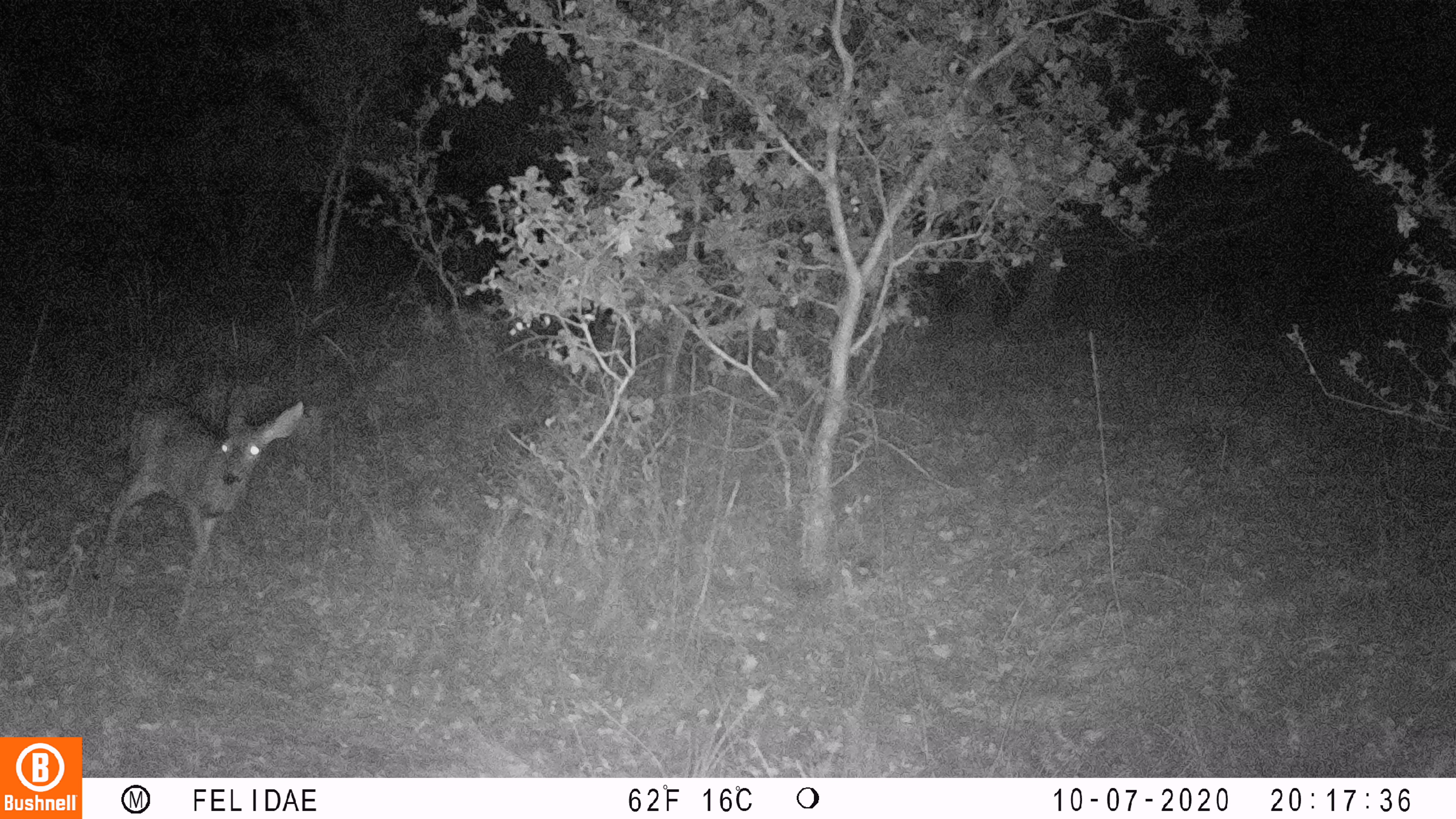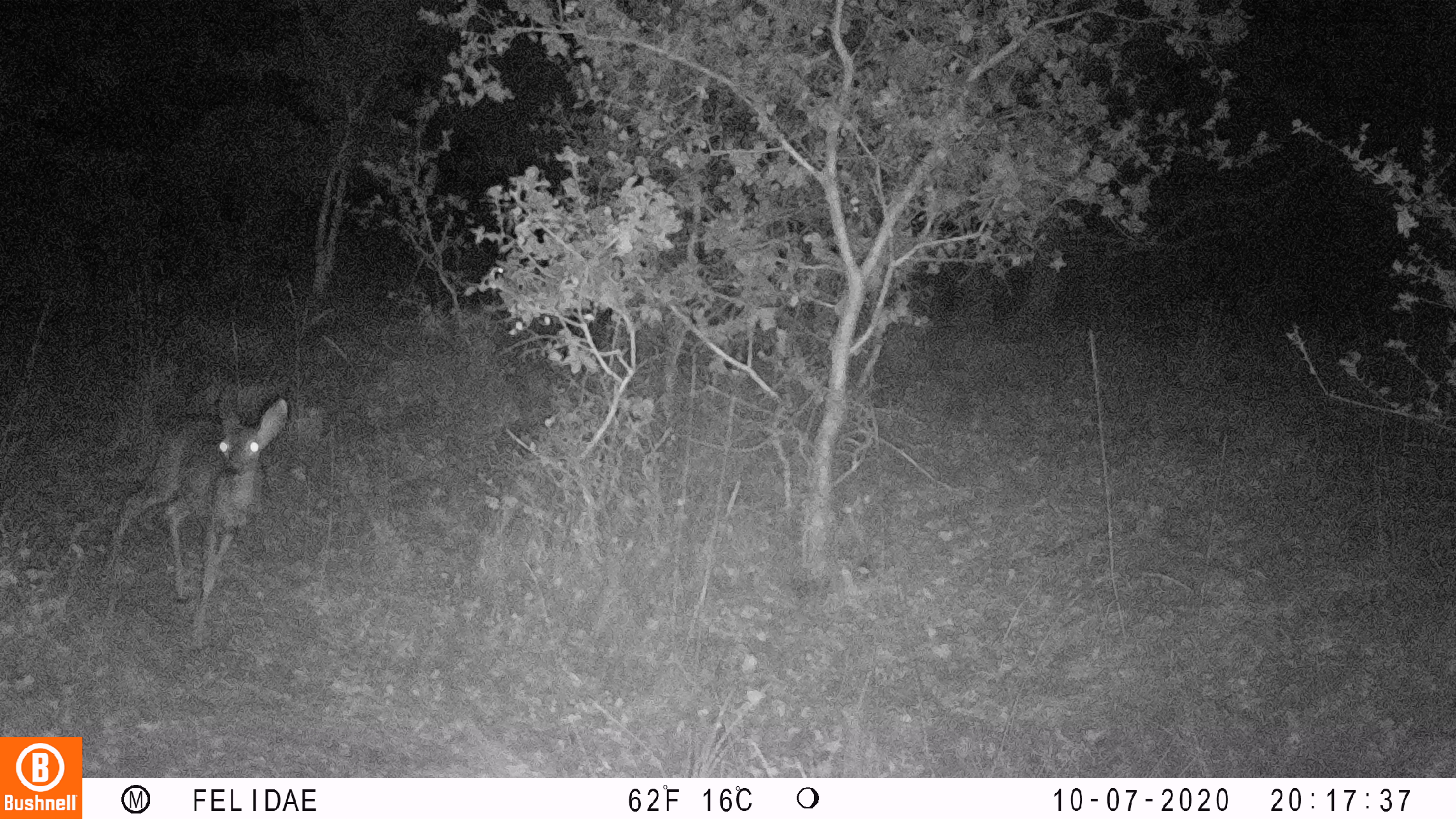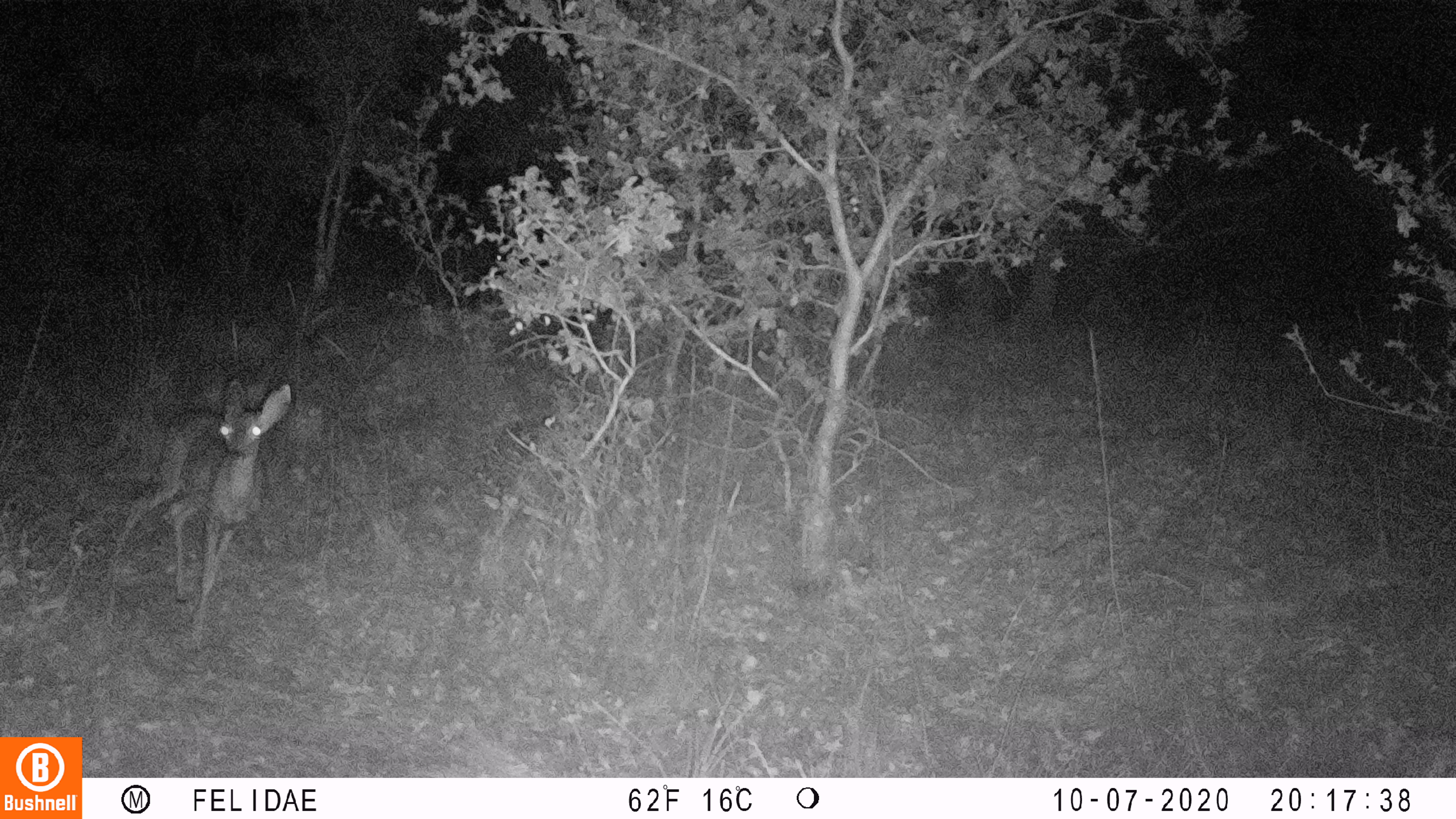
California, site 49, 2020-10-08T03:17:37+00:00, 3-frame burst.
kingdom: Animalia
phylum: Chordata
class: Mammalia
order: Artiodactyla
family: Cervidae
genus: Odocoileus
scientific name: Odocoileus hemionus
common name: mule deer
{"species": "mule deer (Odocoileus hemionus)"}